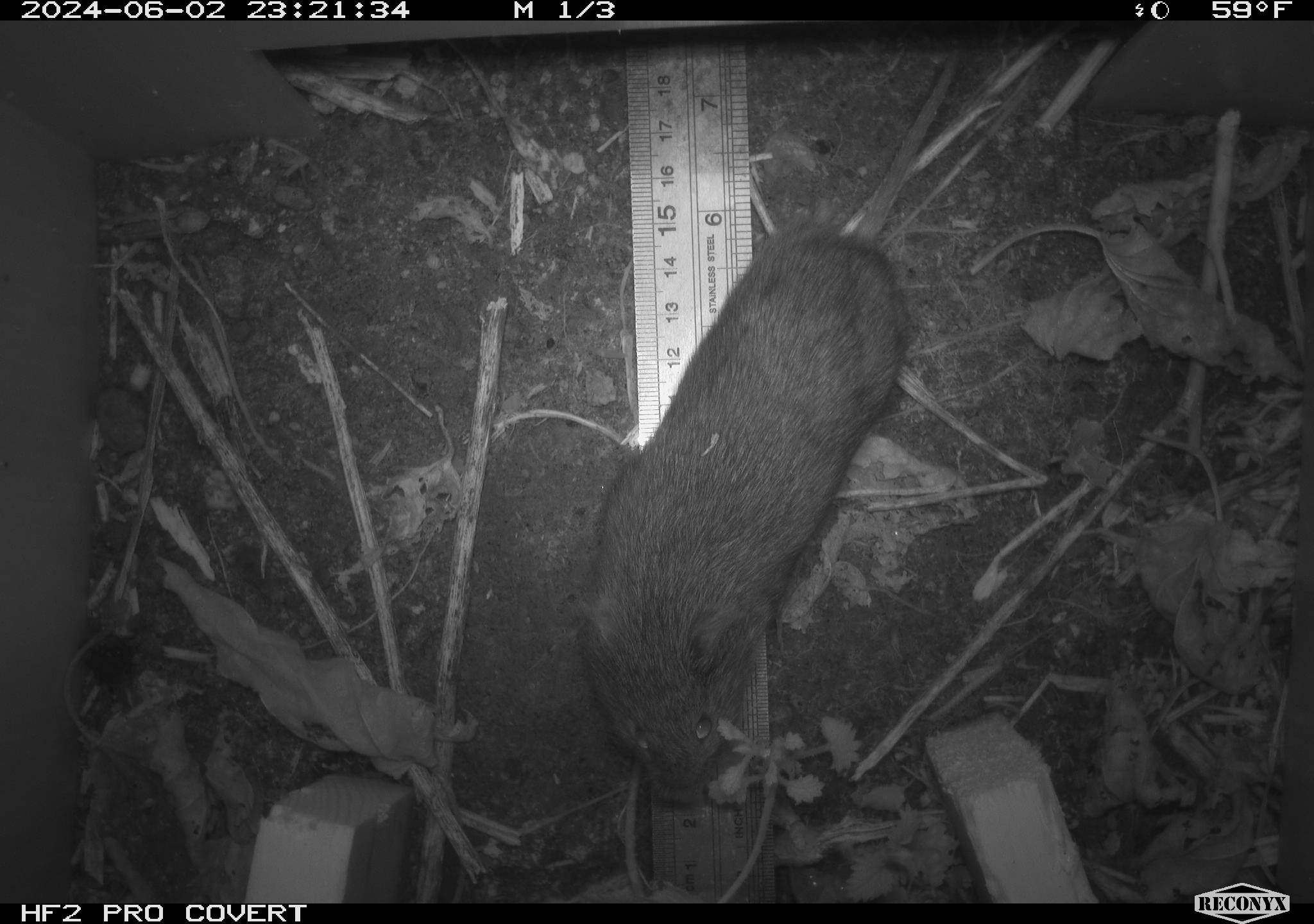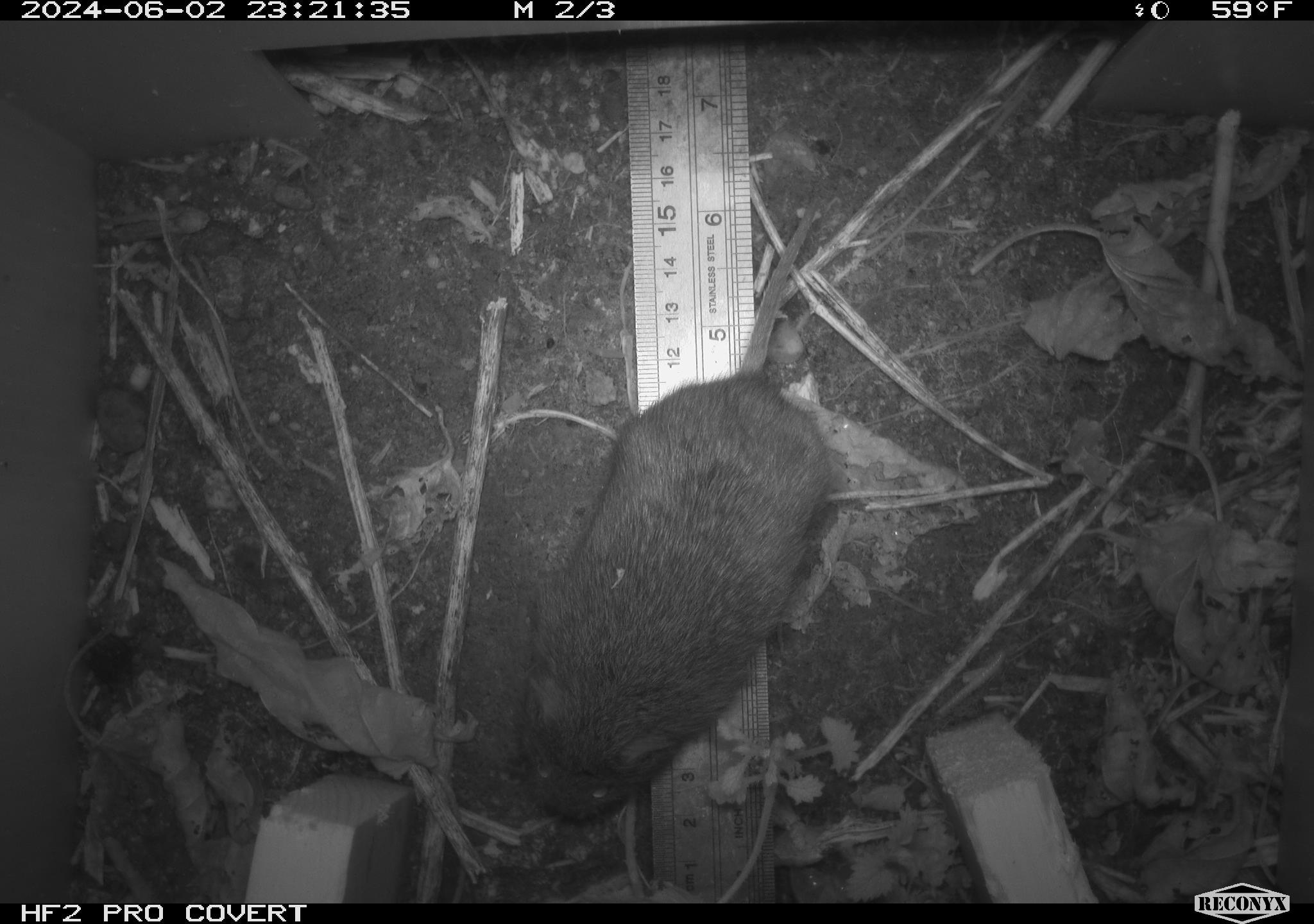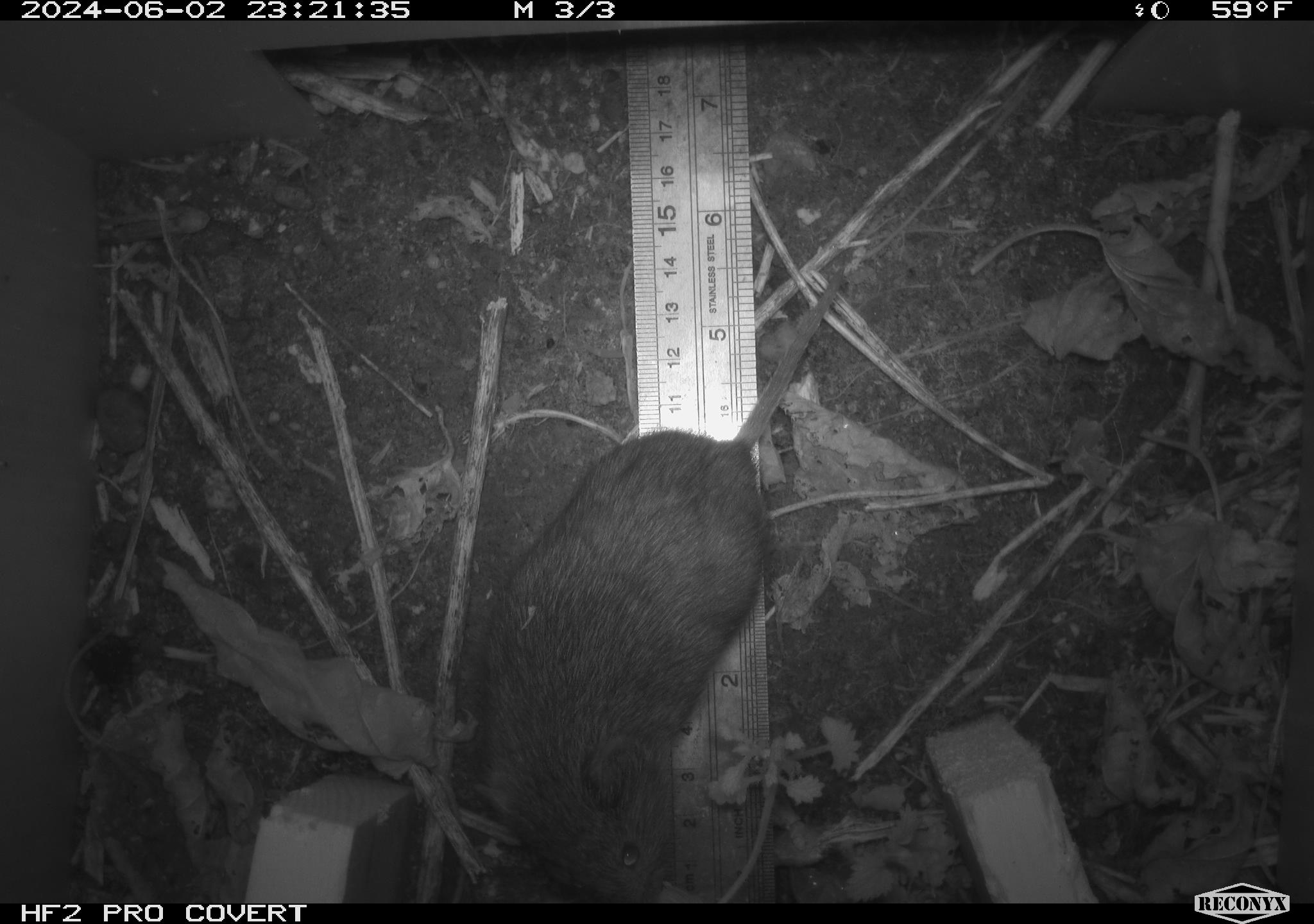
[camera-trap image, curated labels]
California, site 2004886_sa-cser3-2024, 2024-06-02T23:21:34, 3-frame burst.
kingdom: Animalia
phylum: Chordata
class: Mammalia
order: Rodentia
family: Cricetidae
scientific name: Cricetidae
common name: hamsters, voles, lemmings, and allies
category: cricetidae family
Cricetidae family (hamsters, voles, lemmings, and allies) (Cricetidae).